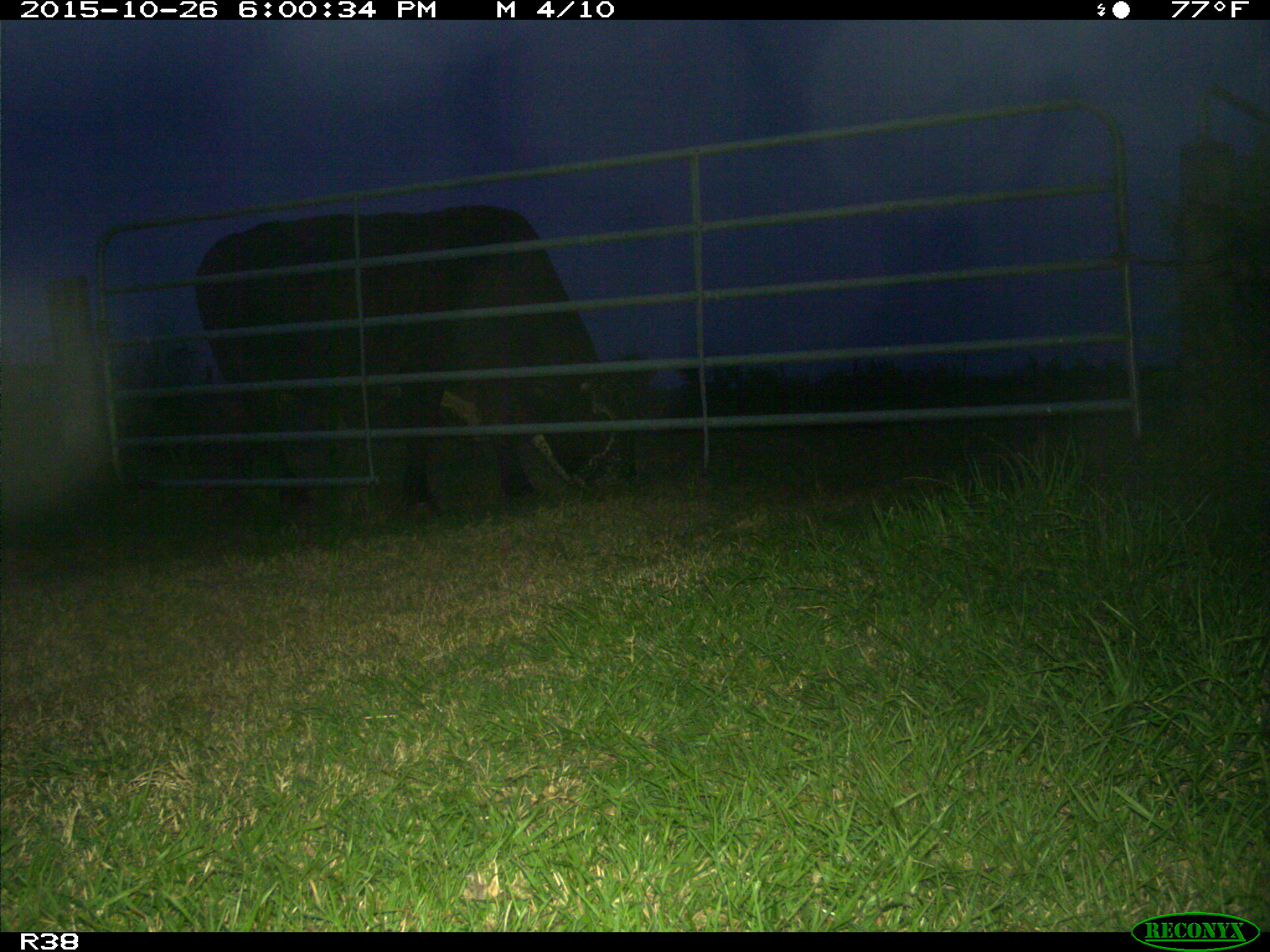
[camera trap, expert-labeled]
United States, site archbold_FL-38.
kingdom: Animalia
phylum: Chordata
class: Mammalia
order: Artiodactyla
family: Bovidae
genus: Bos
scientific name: Bos taurus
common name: domestic cow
Bos taurus (domestic cow).